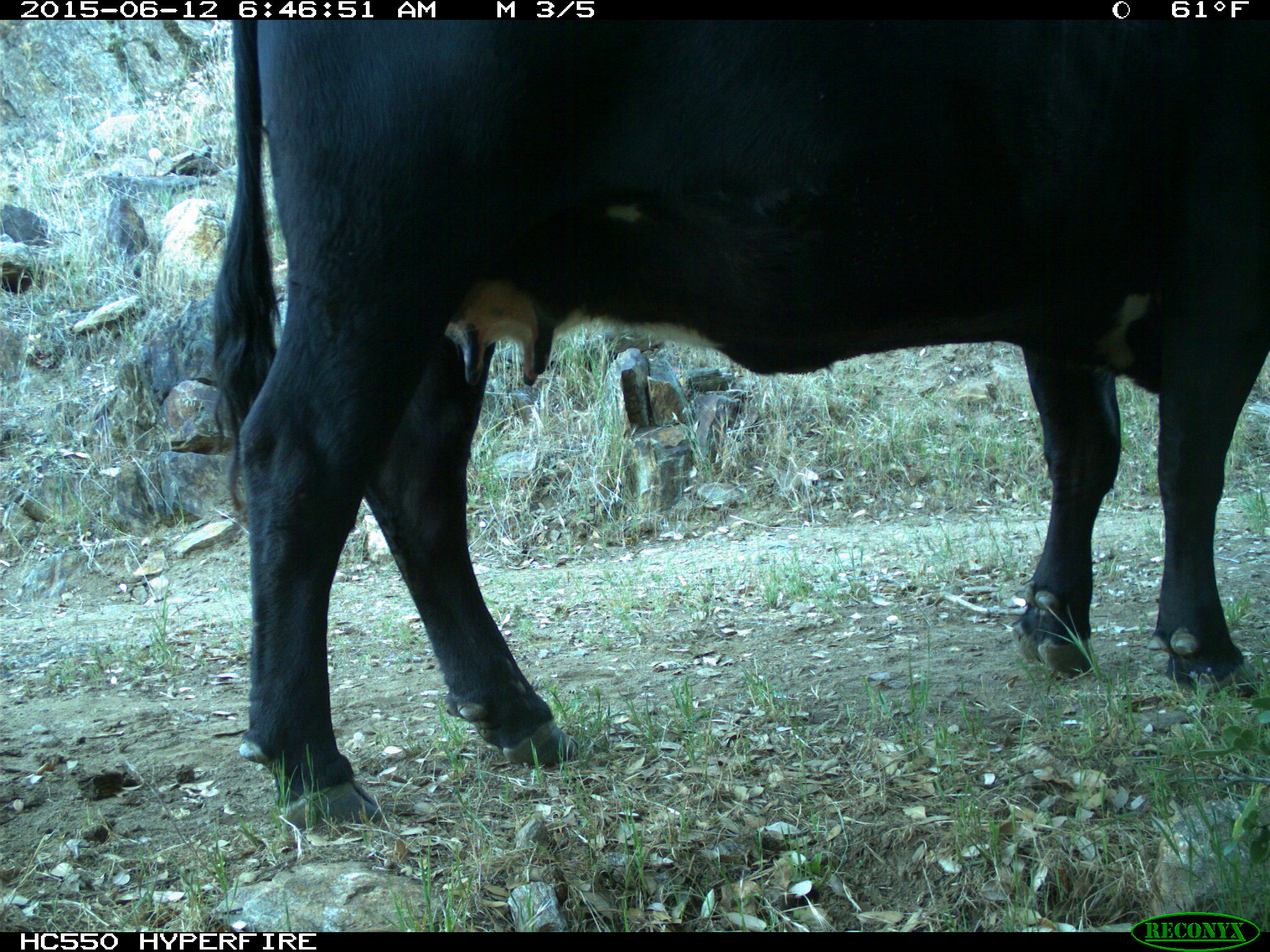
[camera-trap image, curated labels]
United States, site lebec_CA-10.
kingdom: Animalia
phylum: Chordata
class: Mammalia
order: Artiodactyla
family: Bovidae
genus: Bos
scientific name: Bos taurus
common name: domestic cow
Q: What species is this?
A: Bos taurus (domestic cow).